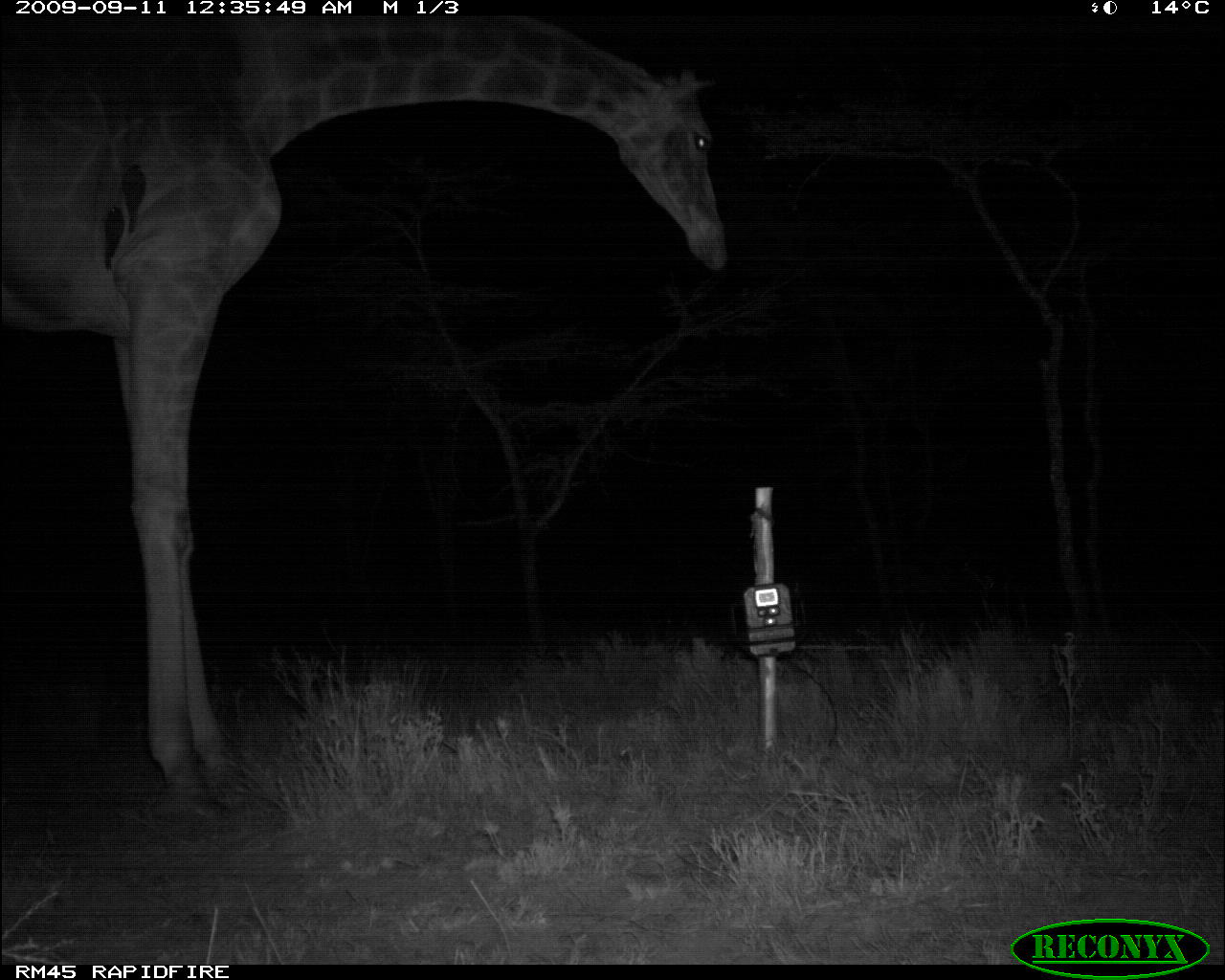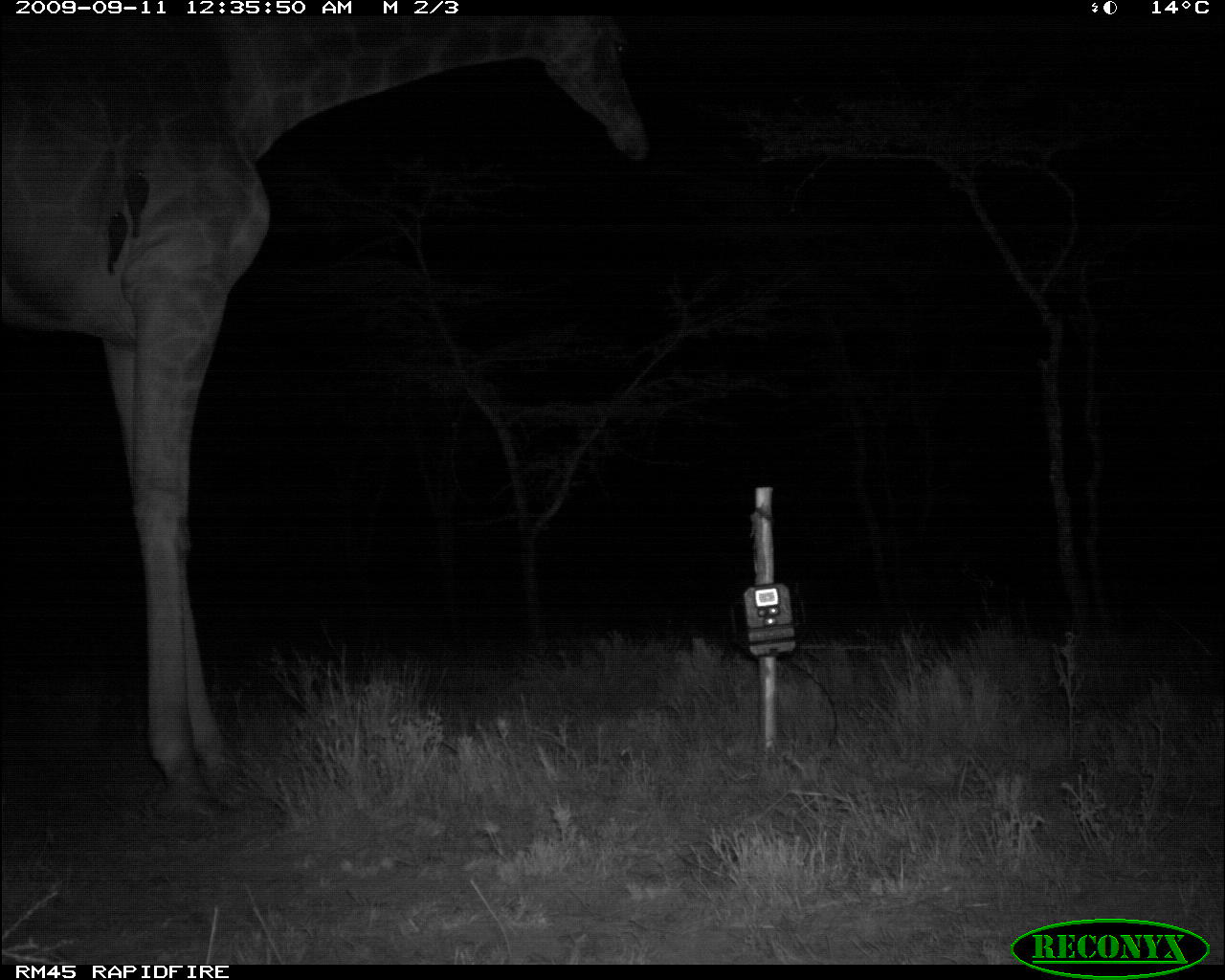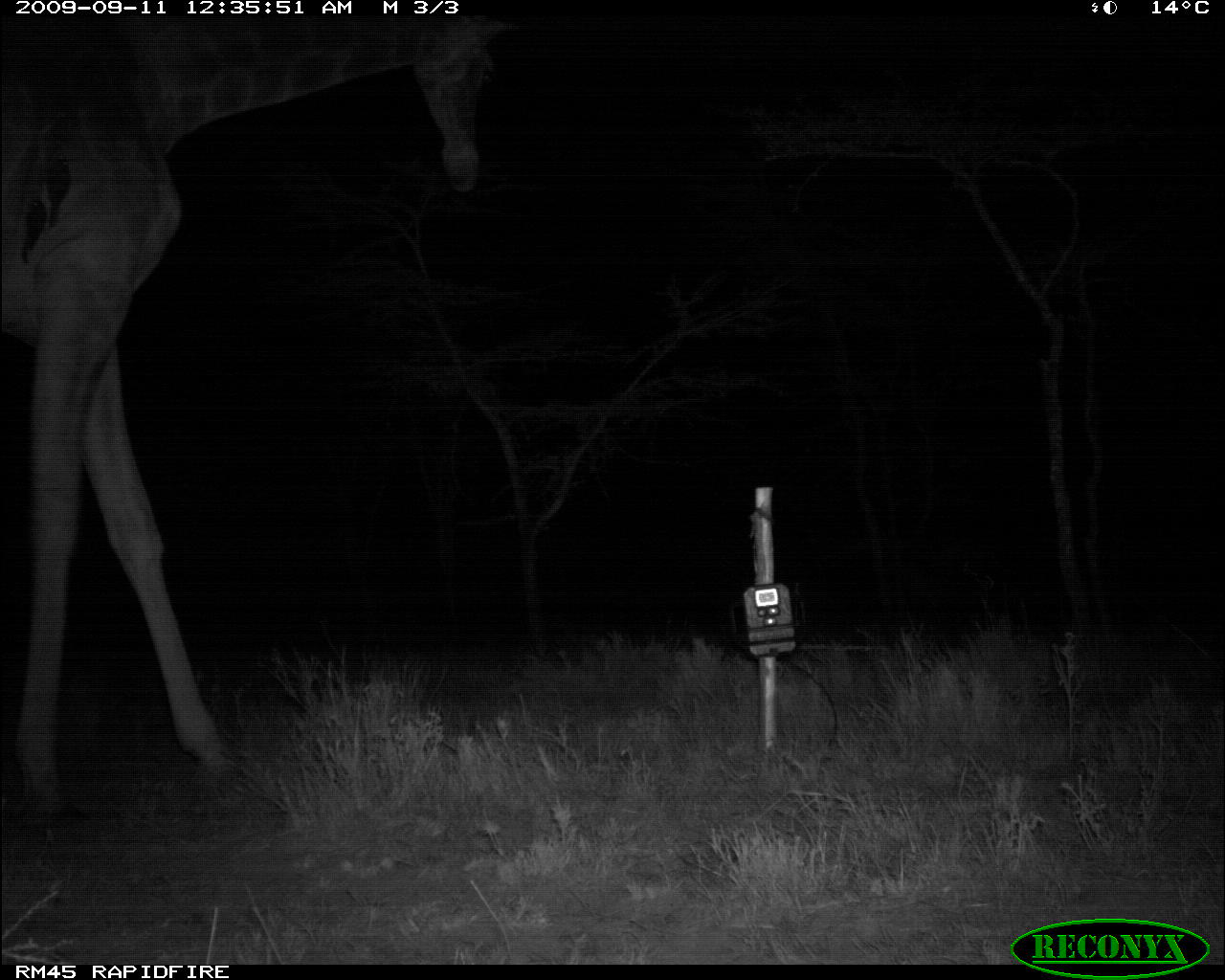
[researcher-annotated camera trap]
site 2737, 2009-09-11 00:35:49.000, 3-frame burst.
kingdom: Animalia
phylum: Chordata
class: Mammalia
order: Artiodactyla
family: Giraffidae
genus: Giraffa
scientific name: Giraffa camelopardalis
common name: giraffe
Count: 1.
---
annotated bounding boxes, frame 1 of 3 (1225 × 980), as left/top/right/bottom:
giraffa camelopardalis: 0/13/725/827; 123/162/145/233; 102/208/122/271